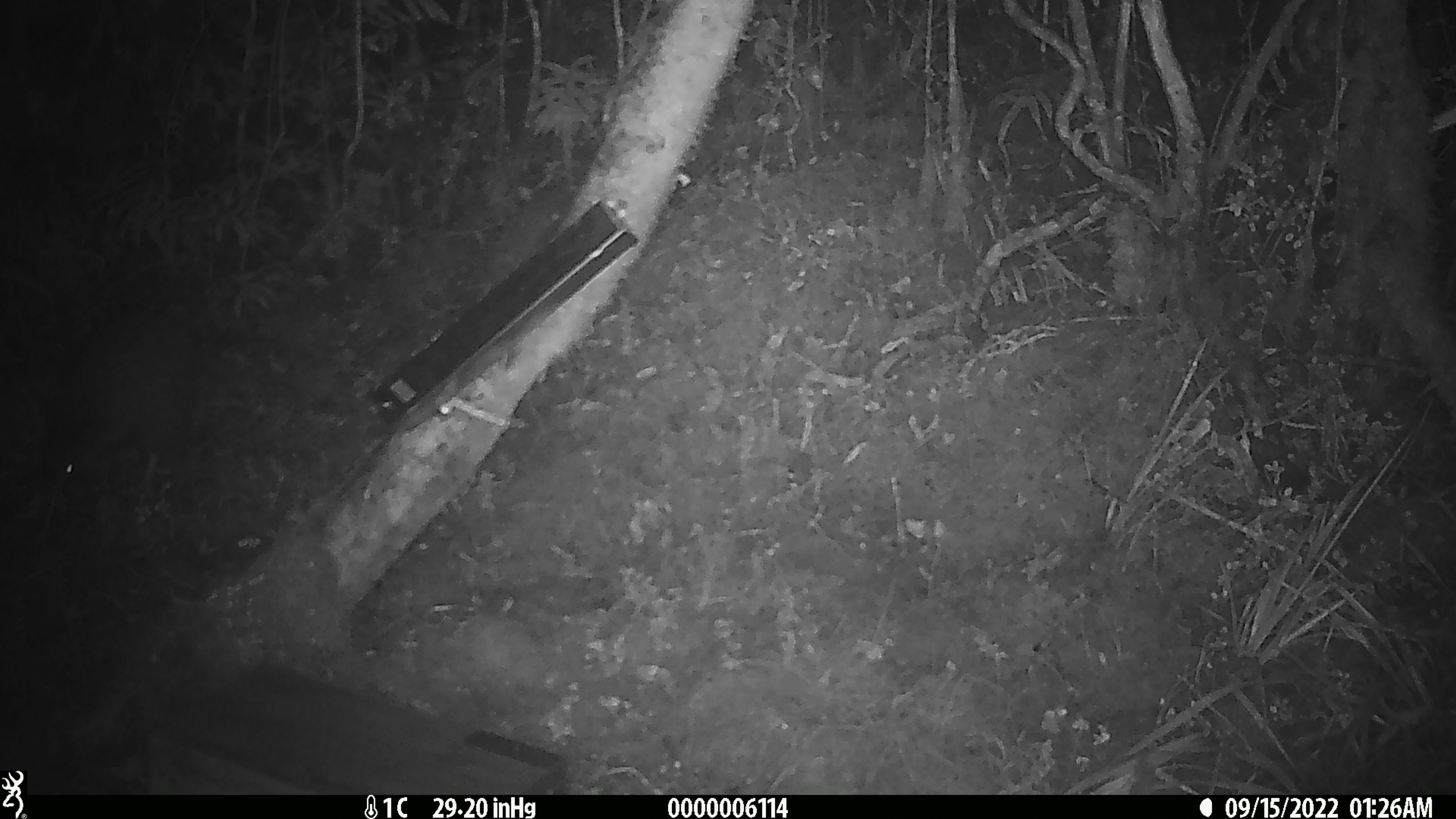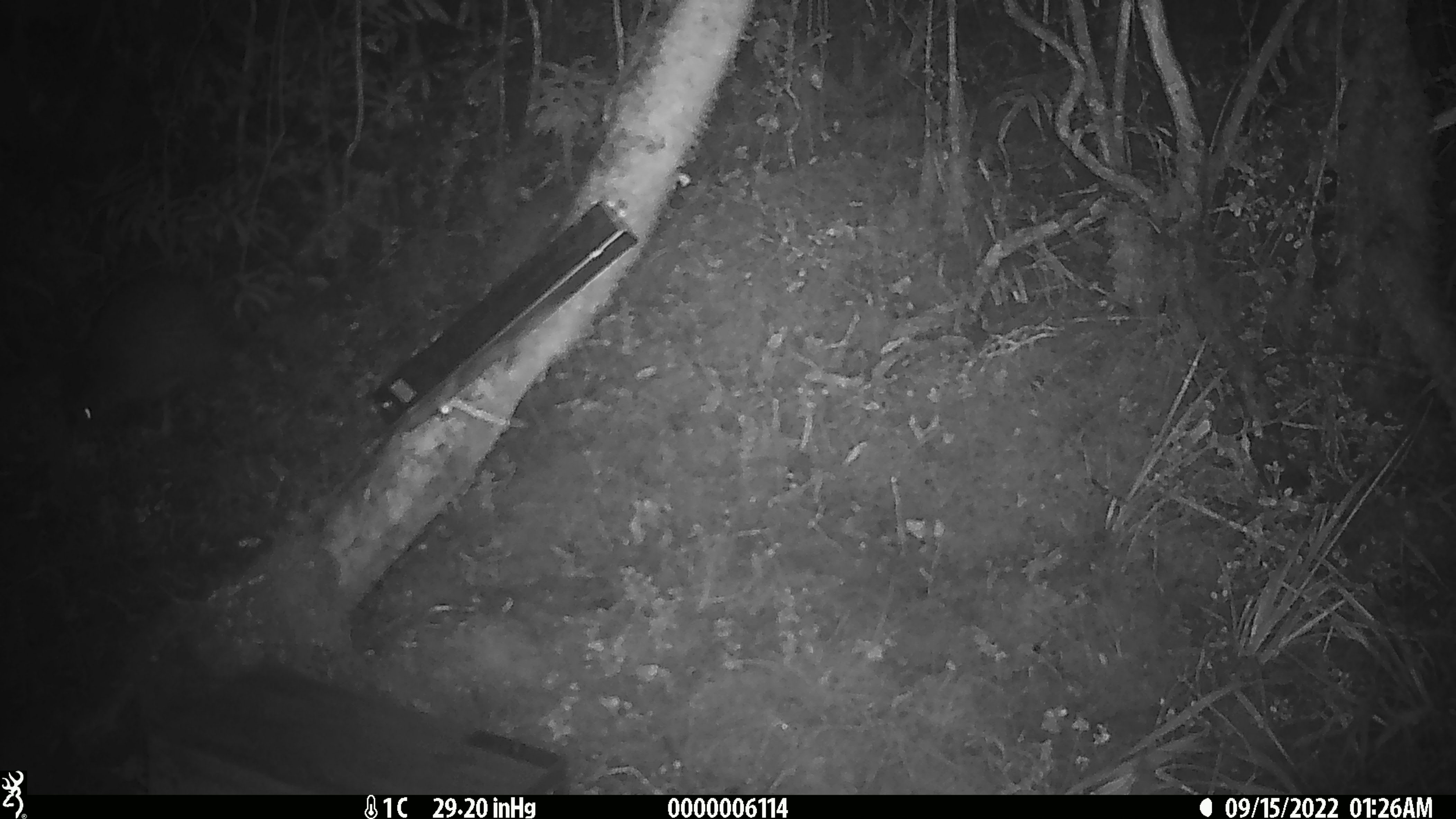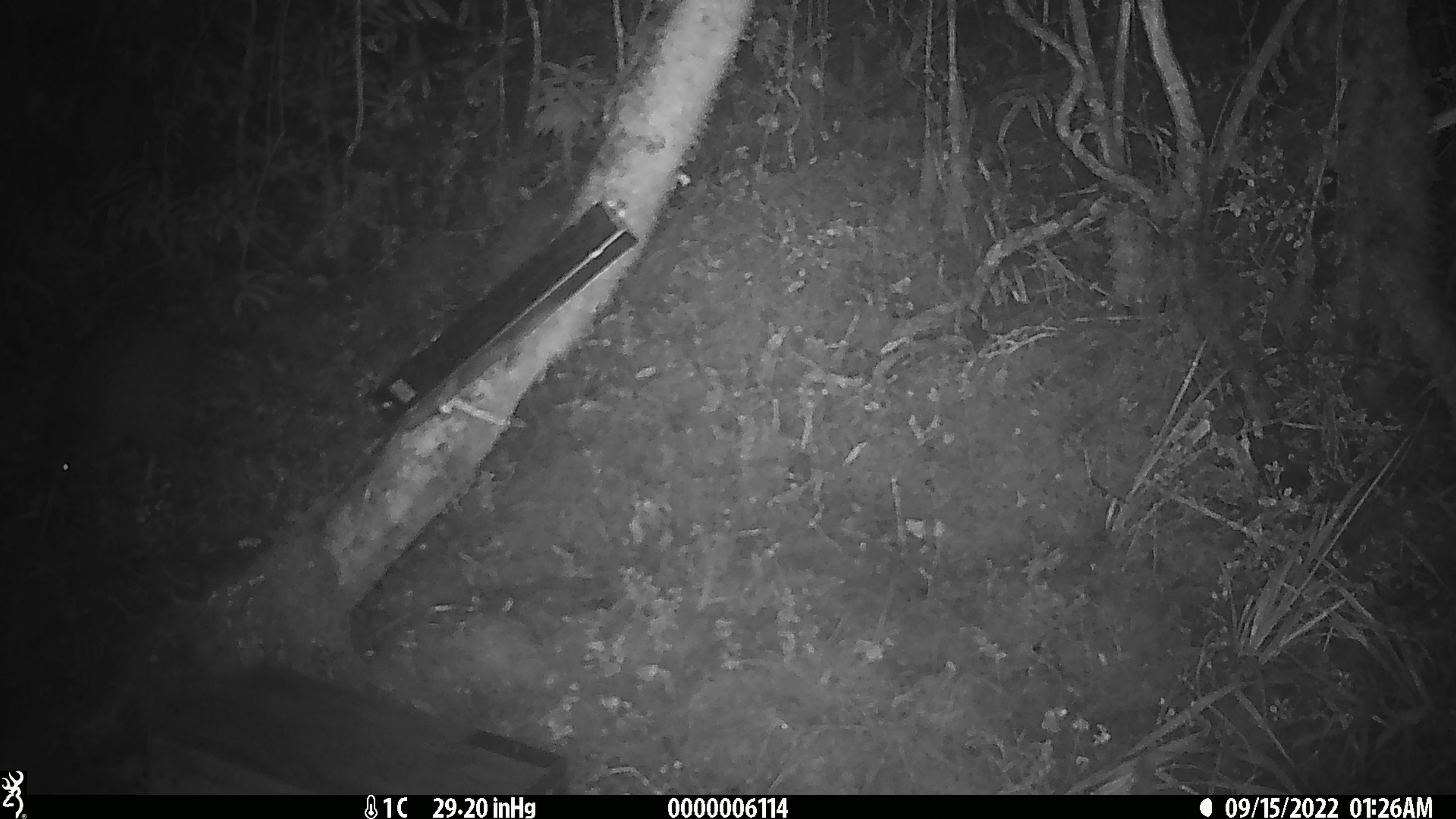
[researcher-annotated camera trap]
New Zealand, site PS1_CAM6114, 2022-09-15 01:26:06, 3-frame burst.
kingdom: Animalia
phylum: Chordata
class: Aves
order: Apterygiformes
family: Apterygidae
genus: Apteryx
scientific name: Apteryx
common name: kiwi